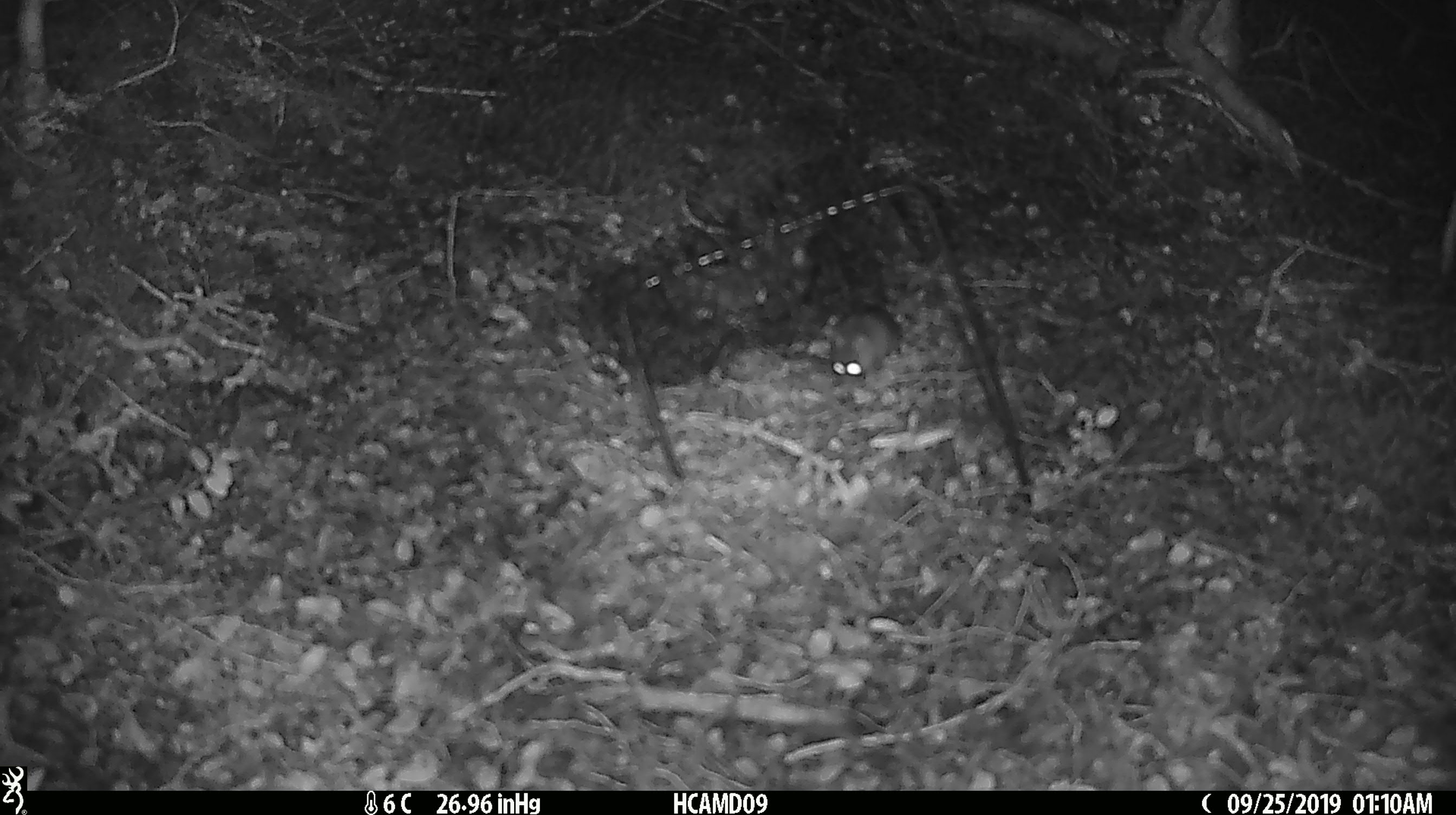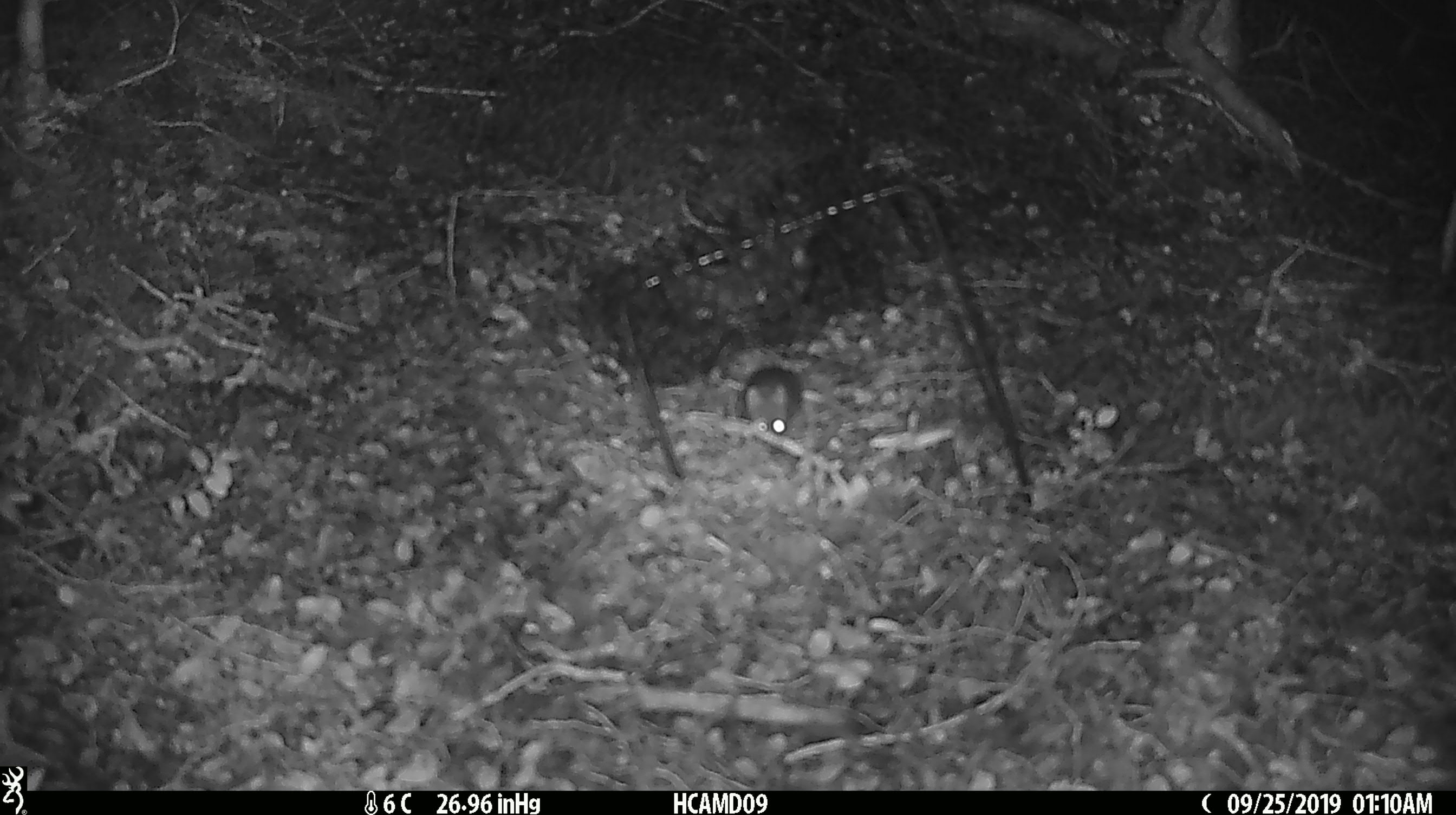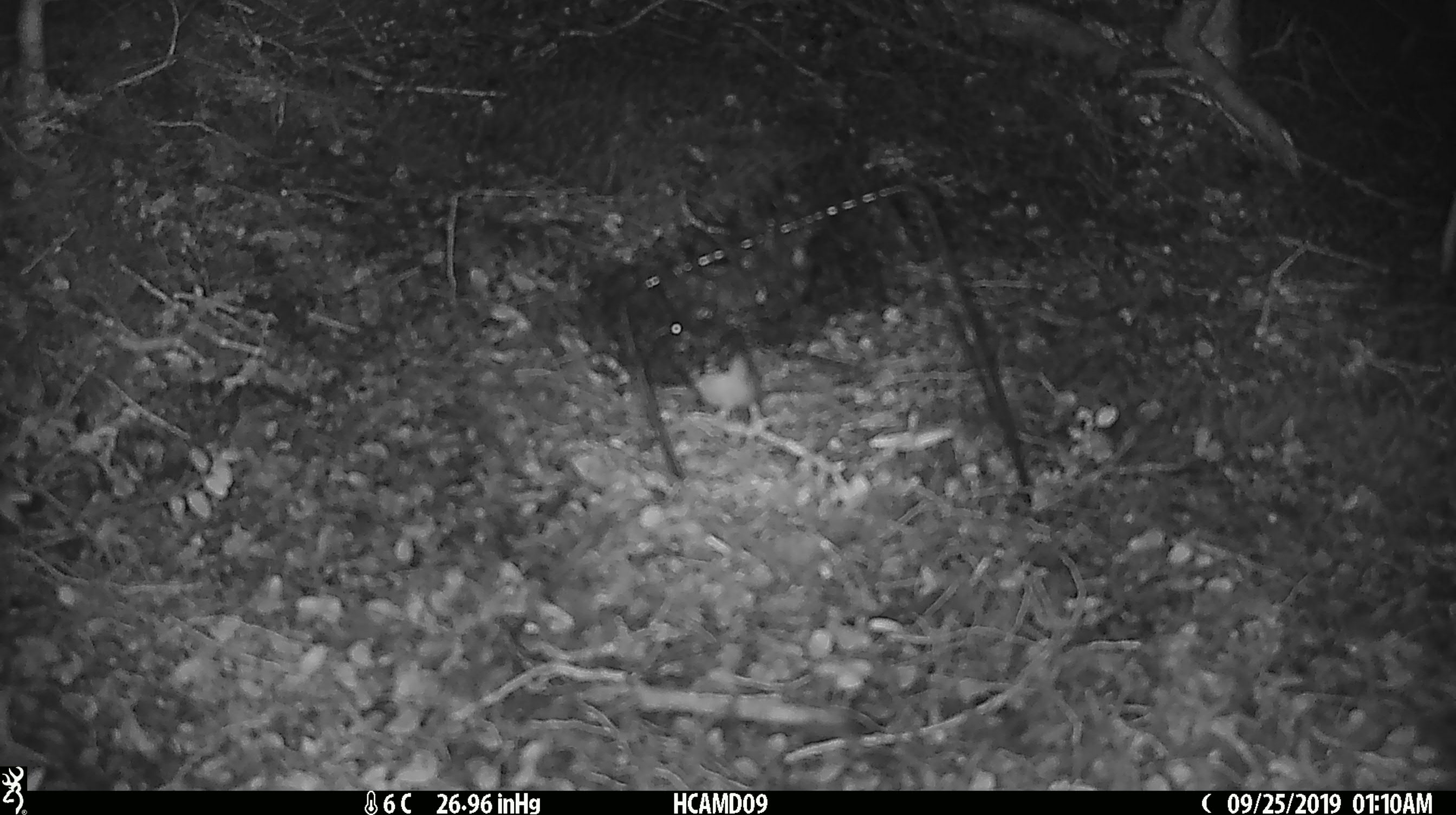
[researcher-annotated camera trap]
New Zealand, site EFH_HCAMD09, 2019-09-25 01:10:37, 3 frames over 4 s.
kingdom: Animalia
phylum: Chordata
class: Mammalia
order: Rodentia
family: Muridae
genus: Mus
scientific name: Mus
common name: mouse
Mouse (Mus).